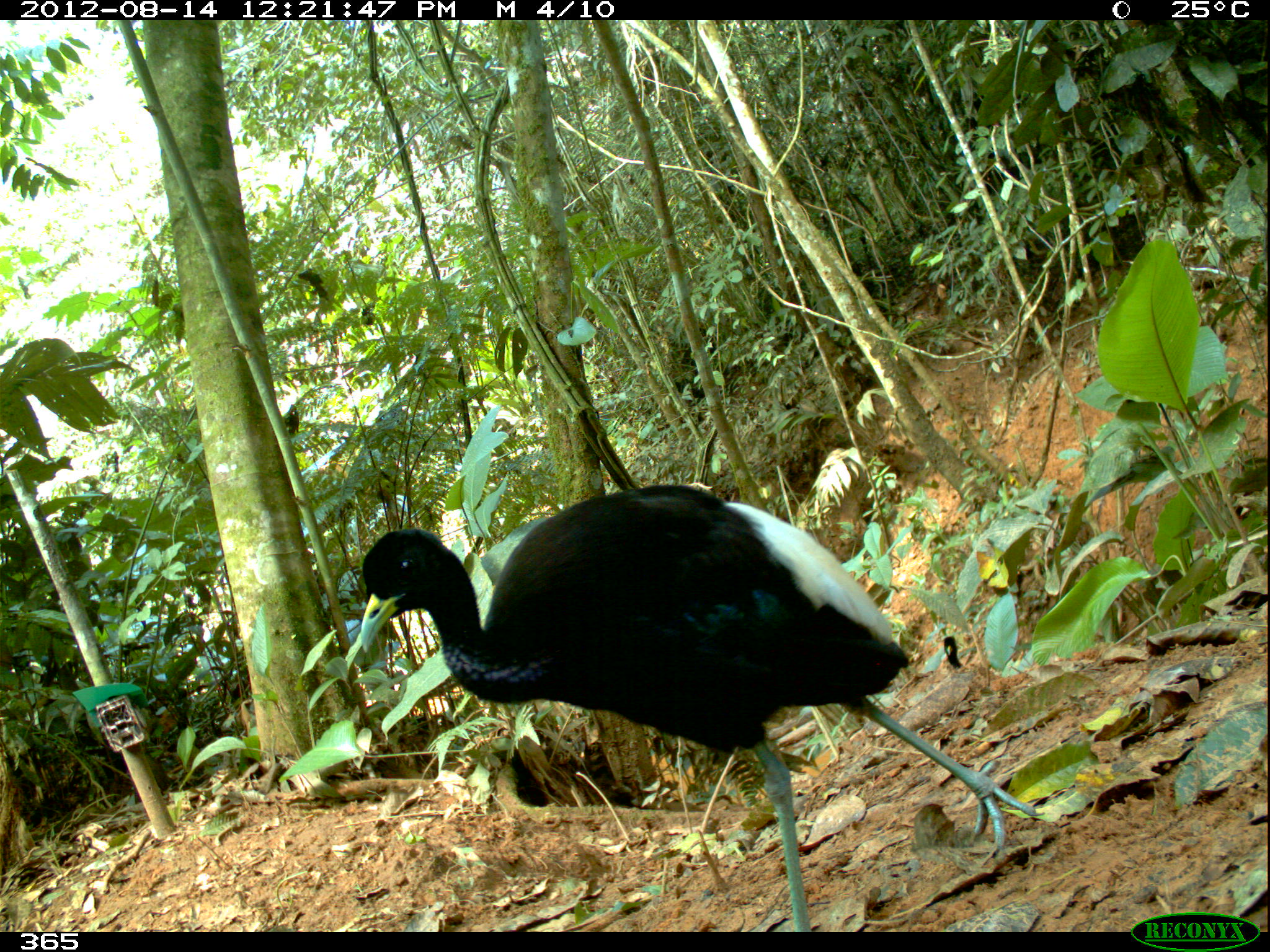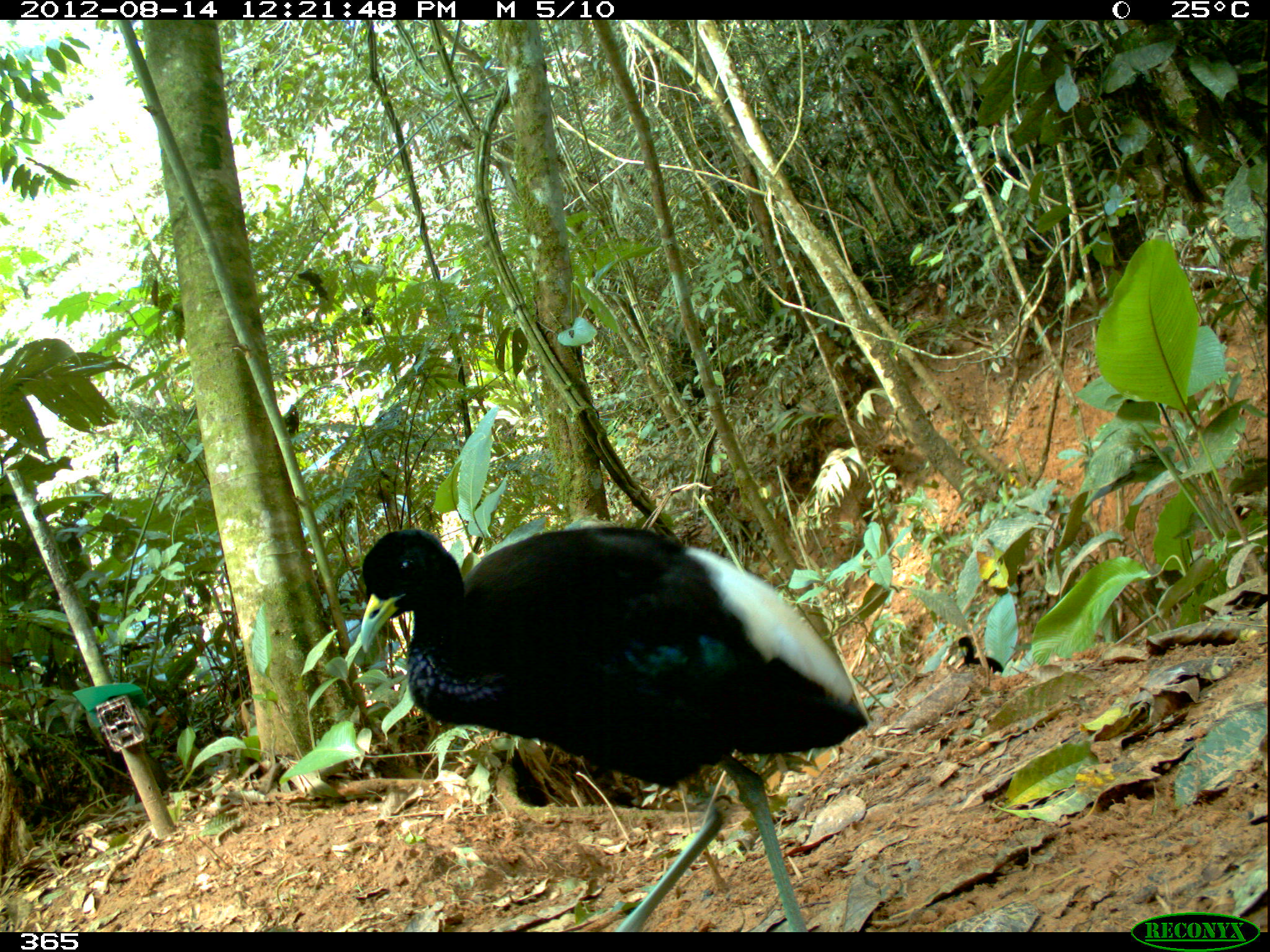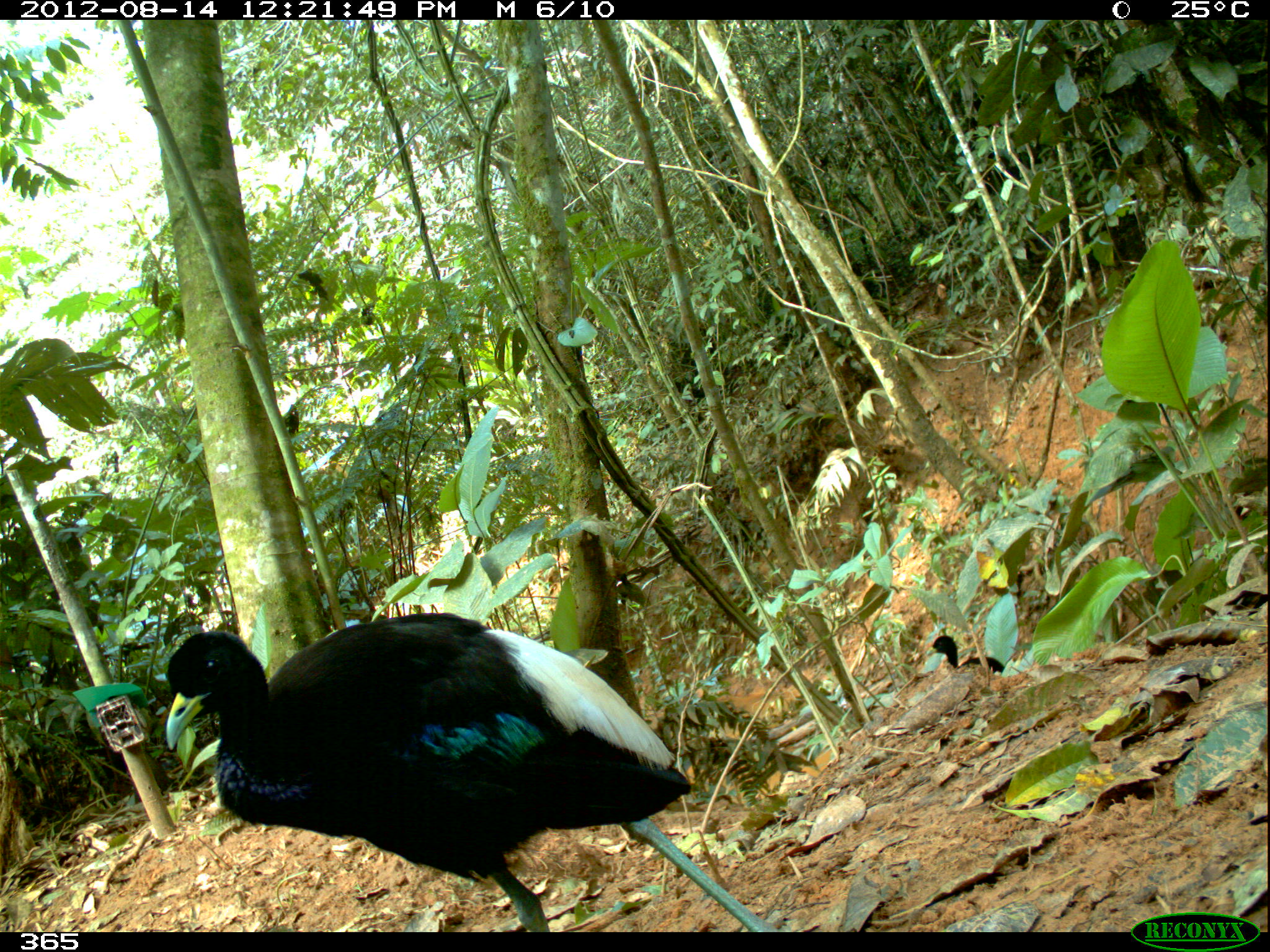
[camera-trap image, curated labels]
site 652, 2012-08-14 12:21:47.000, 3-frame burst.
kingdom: Animalia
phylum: Chordata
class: Aves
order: Gruiformes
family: Psophiidae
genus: Psophia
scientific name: Psophia leucoptera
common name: pale-winged trumpeter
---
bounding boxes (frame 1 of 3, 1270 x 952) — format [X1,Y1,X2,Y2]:
psophia leucoptera: [354,479,1052,932]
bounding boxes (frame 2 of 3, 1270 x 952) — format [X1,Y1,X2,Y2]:
psophia leucoptera: [355,512,870,931]